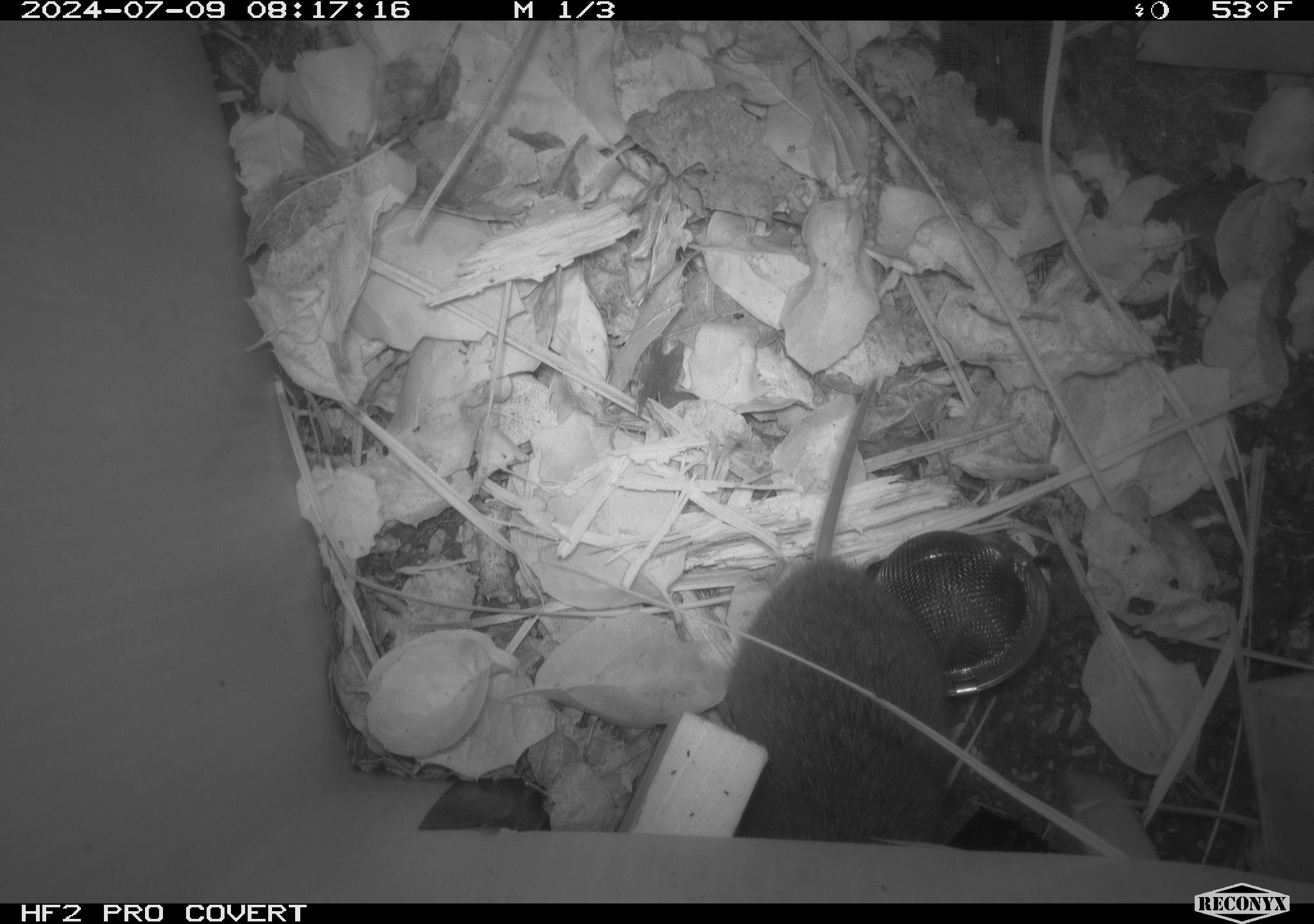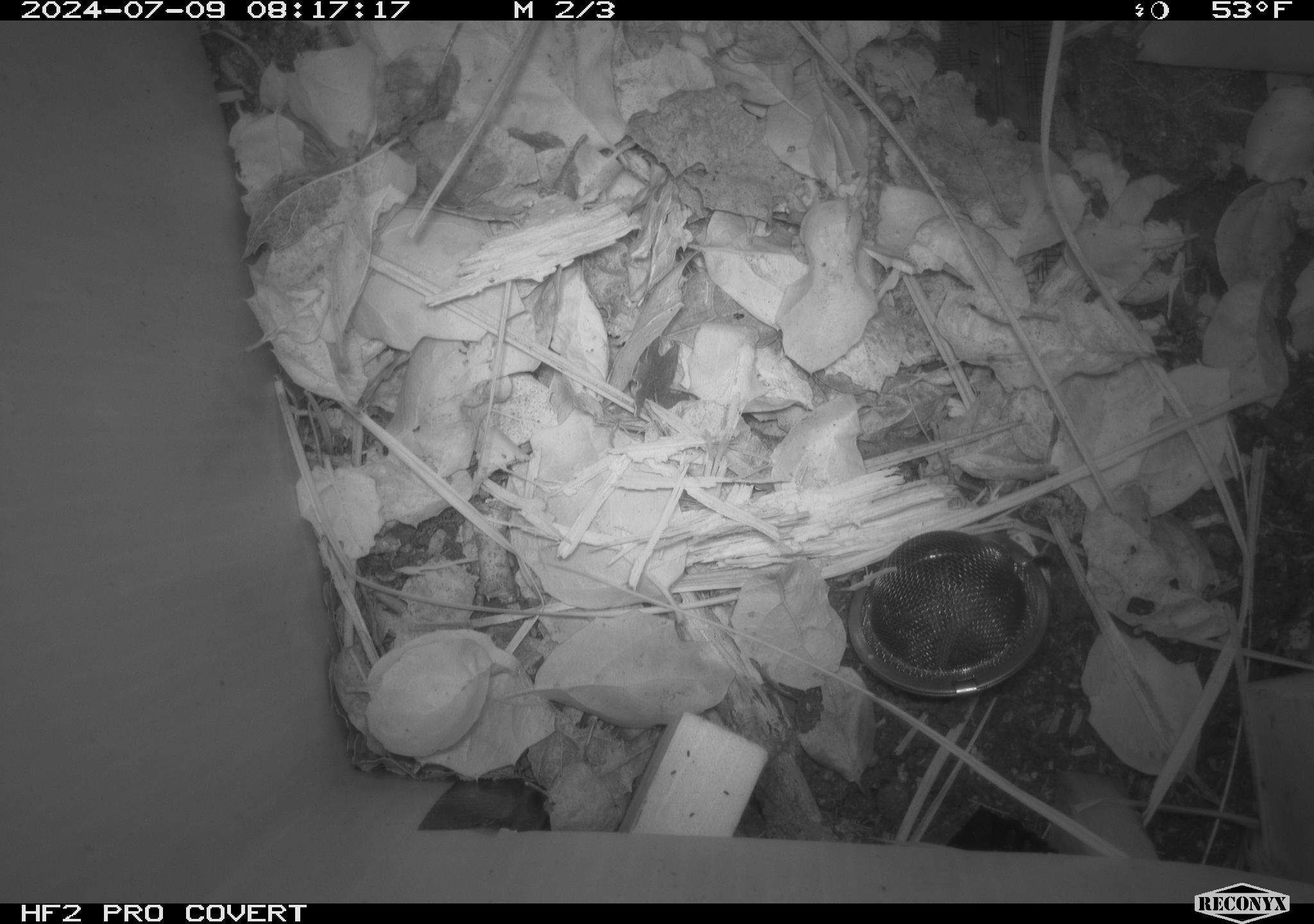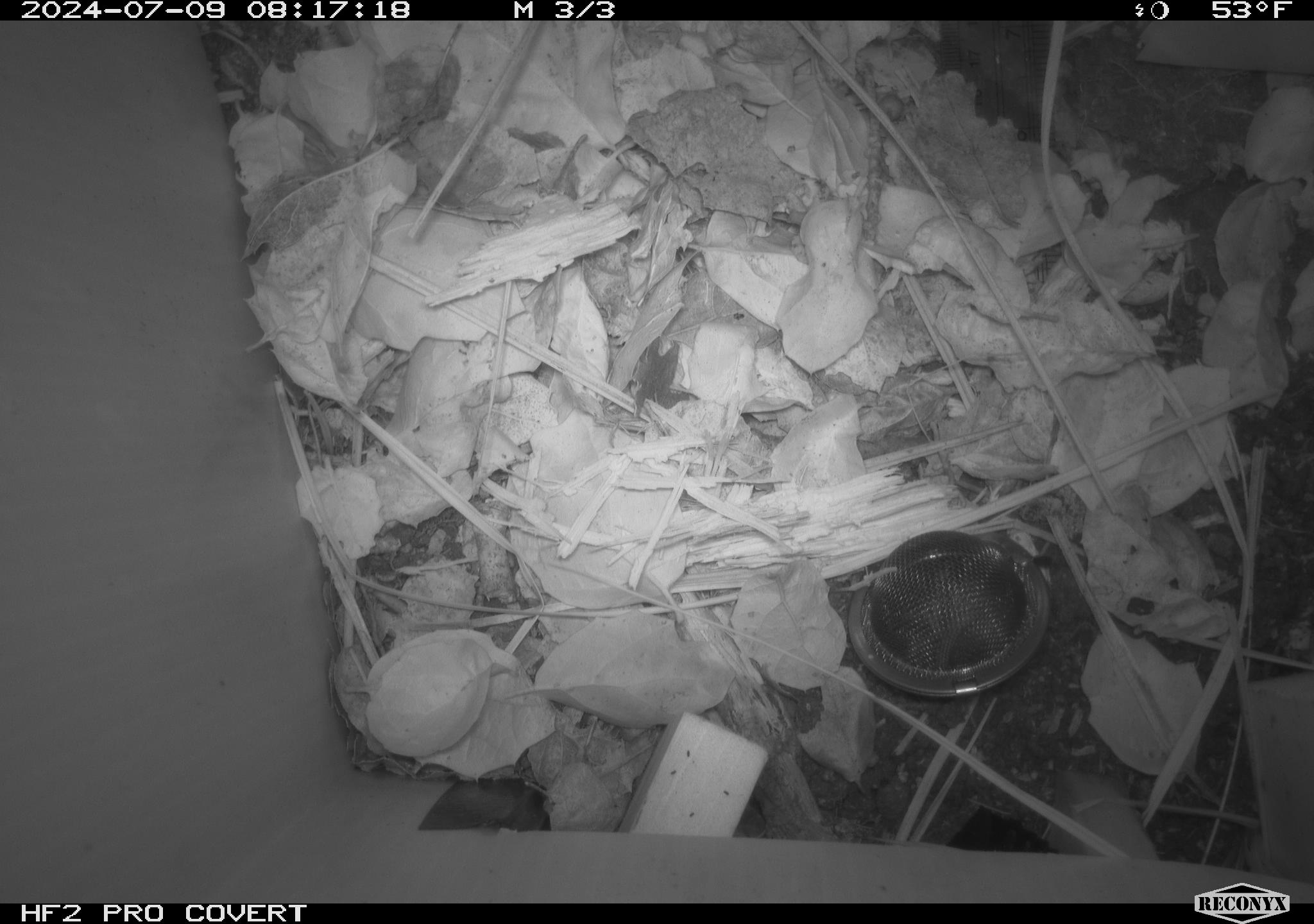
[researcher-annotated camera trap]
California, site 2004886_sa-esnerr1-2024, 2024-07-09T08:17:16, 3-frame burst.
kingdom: Animalia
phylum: Chordata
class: Mammalia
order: Rodentia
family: Cricetidae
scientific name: Cricetidae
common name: hamsters, voles, lemmings, and allies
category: cricetidae family